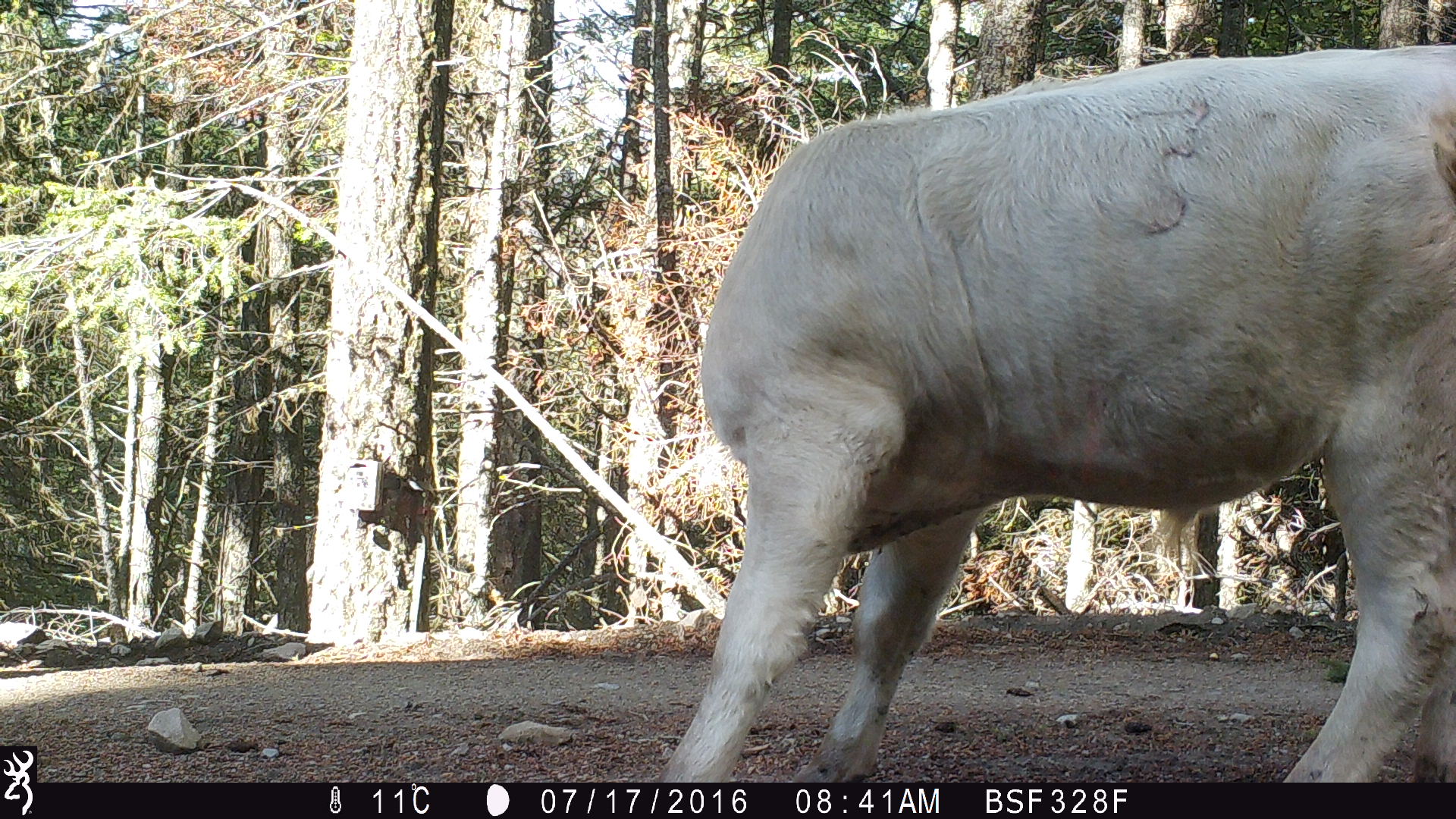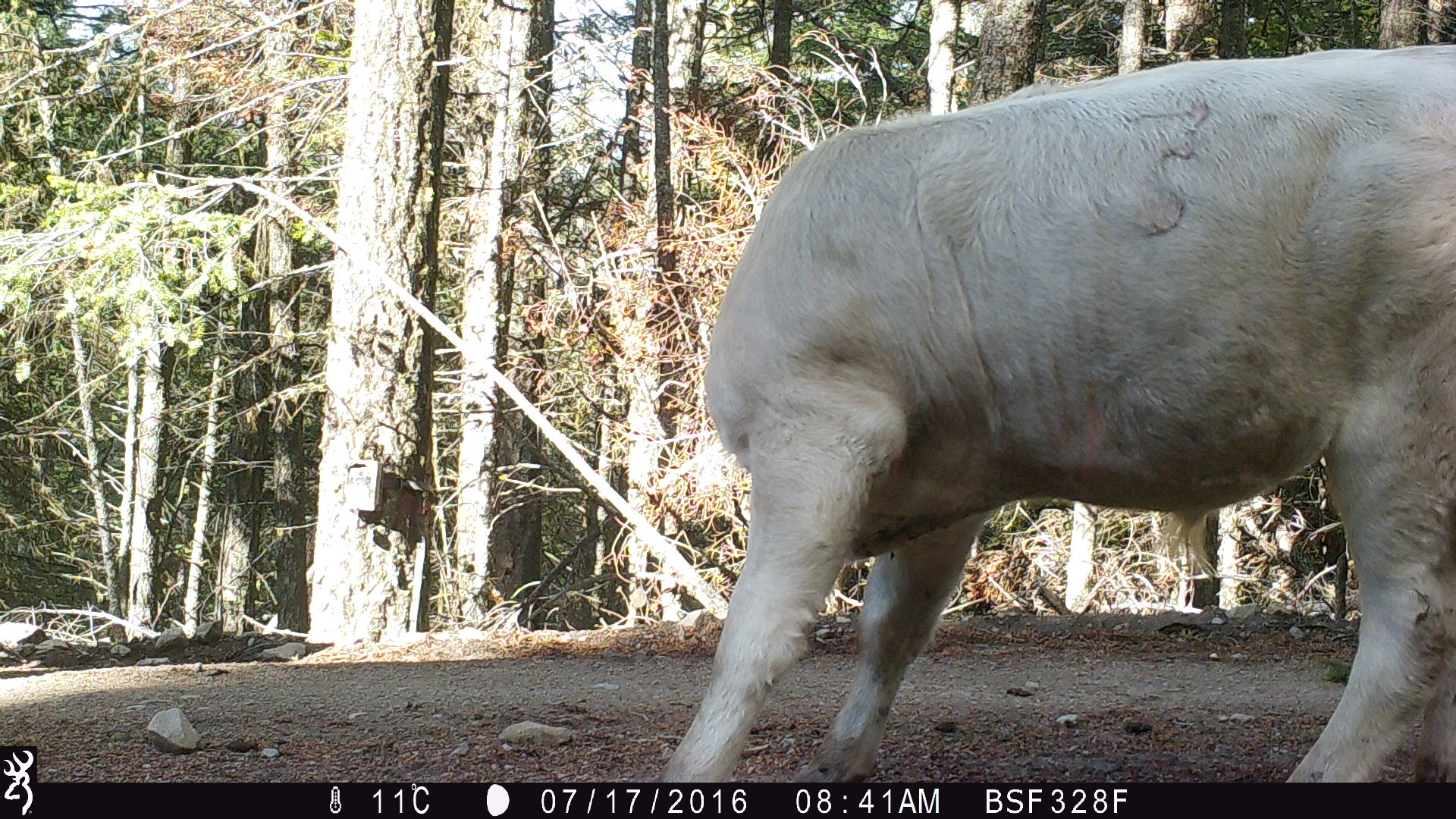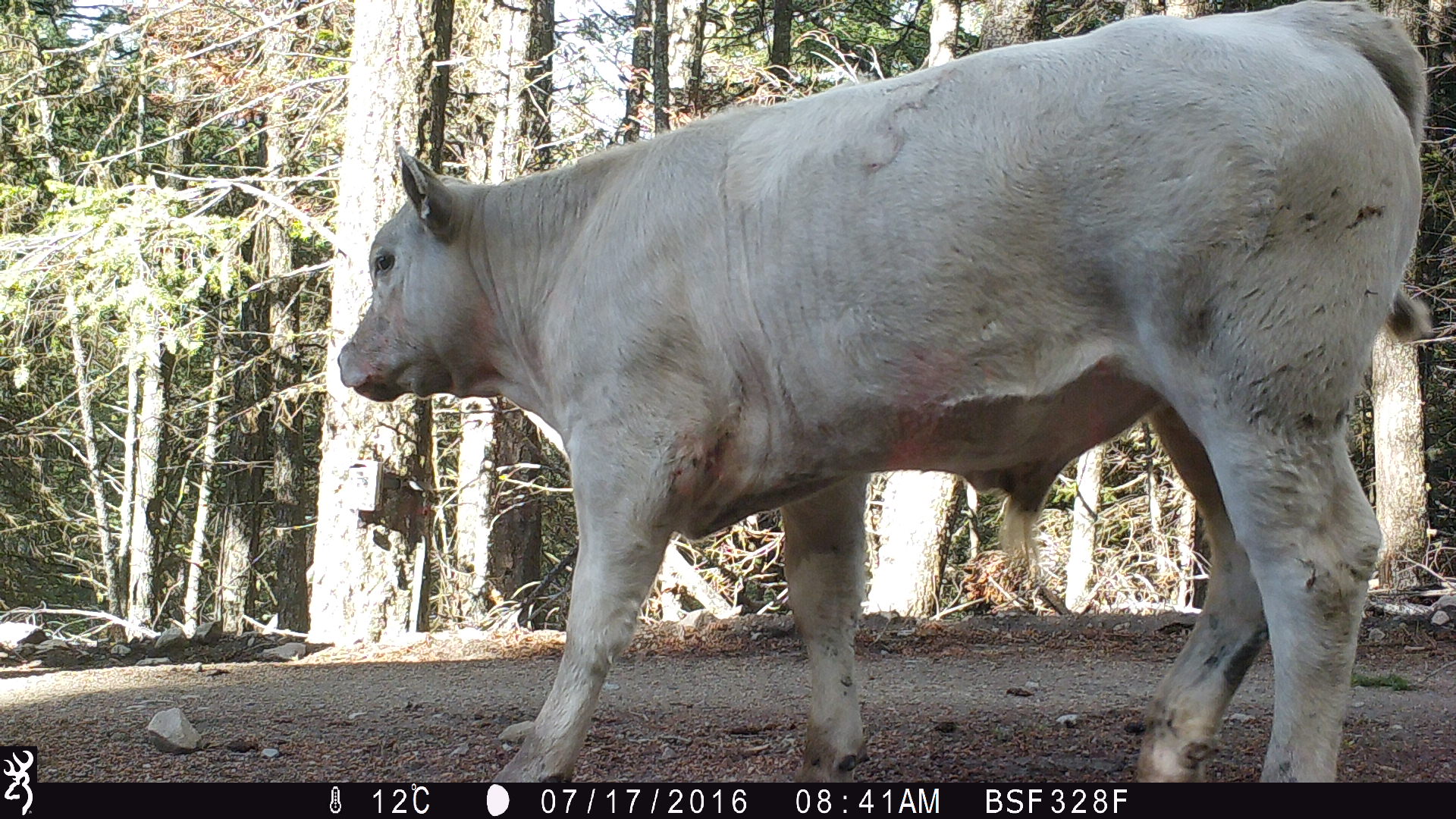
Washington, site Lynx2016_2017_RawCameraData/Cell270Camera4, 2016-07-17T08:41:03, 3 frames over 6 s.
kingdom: Animalia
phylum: Chordata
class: Mammalia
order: Artiodactyla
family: Bovidae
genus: Bos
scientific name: Bos taurus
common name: domestic cattle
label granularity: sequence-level